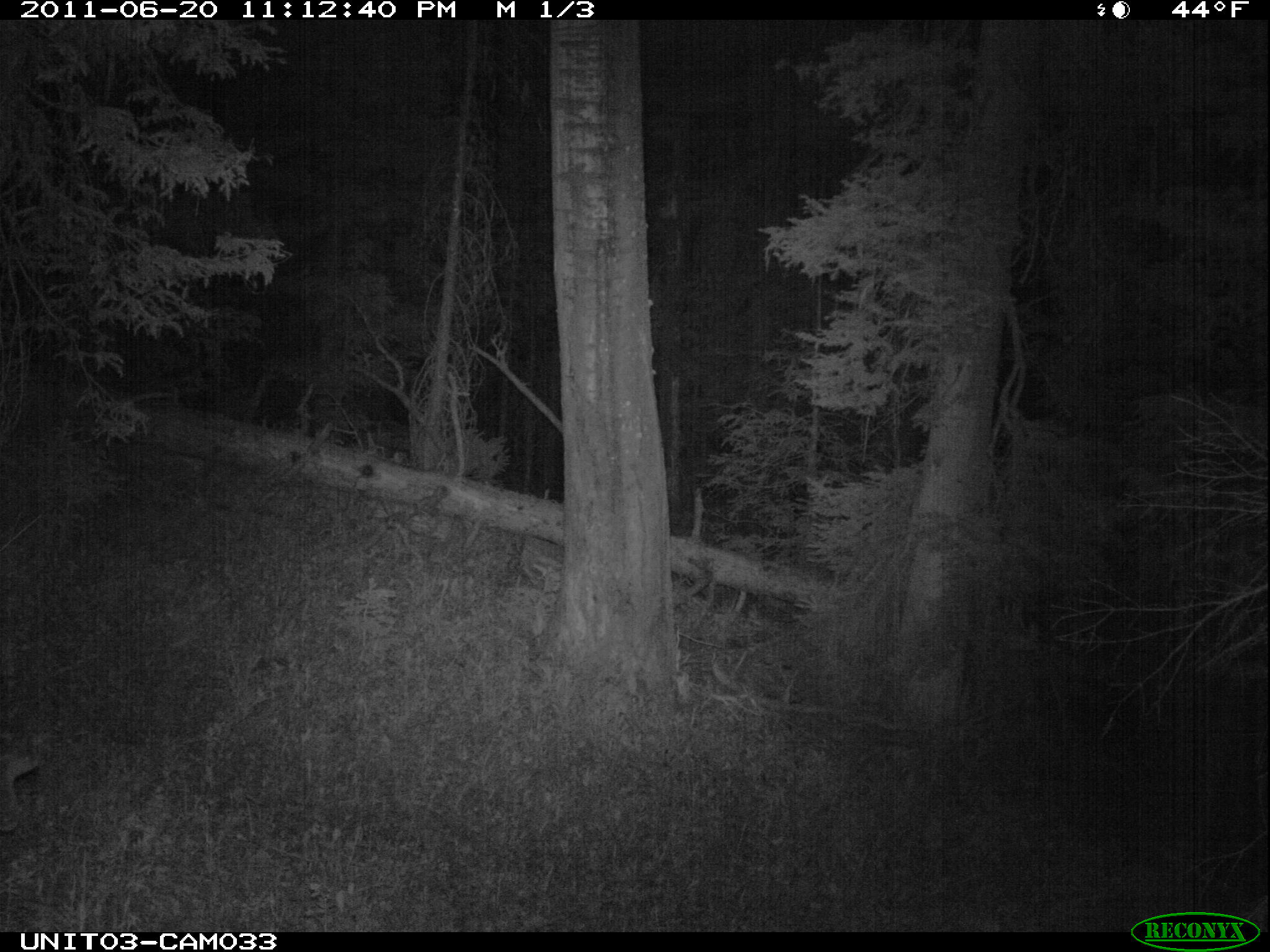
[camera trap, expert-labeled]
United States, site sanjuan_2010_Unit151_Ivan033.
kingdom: Animalia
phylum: Chordata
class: Mammalia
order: Artiodactyla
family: Cervidae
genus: Odocoileus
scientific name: Odocoileus hemionus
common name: mule deer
Odocoileus hemionus (mule deer).